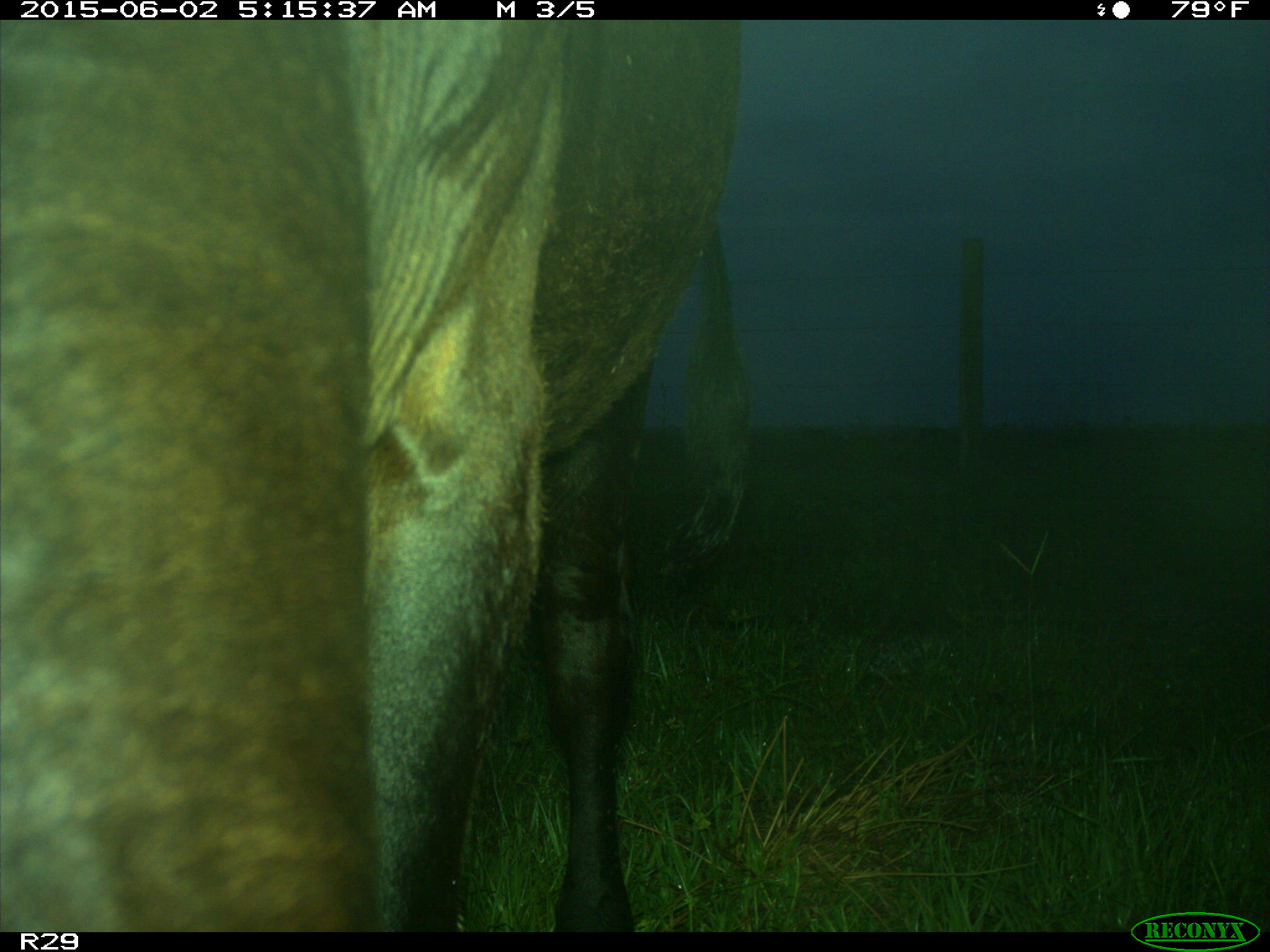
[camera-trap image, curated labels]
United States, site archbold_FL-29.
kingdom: Animalia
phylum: Chordata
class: Mammalia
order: Artiodactyla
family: Bovidae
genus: Bos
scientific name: Bos taurus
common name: domestic cow